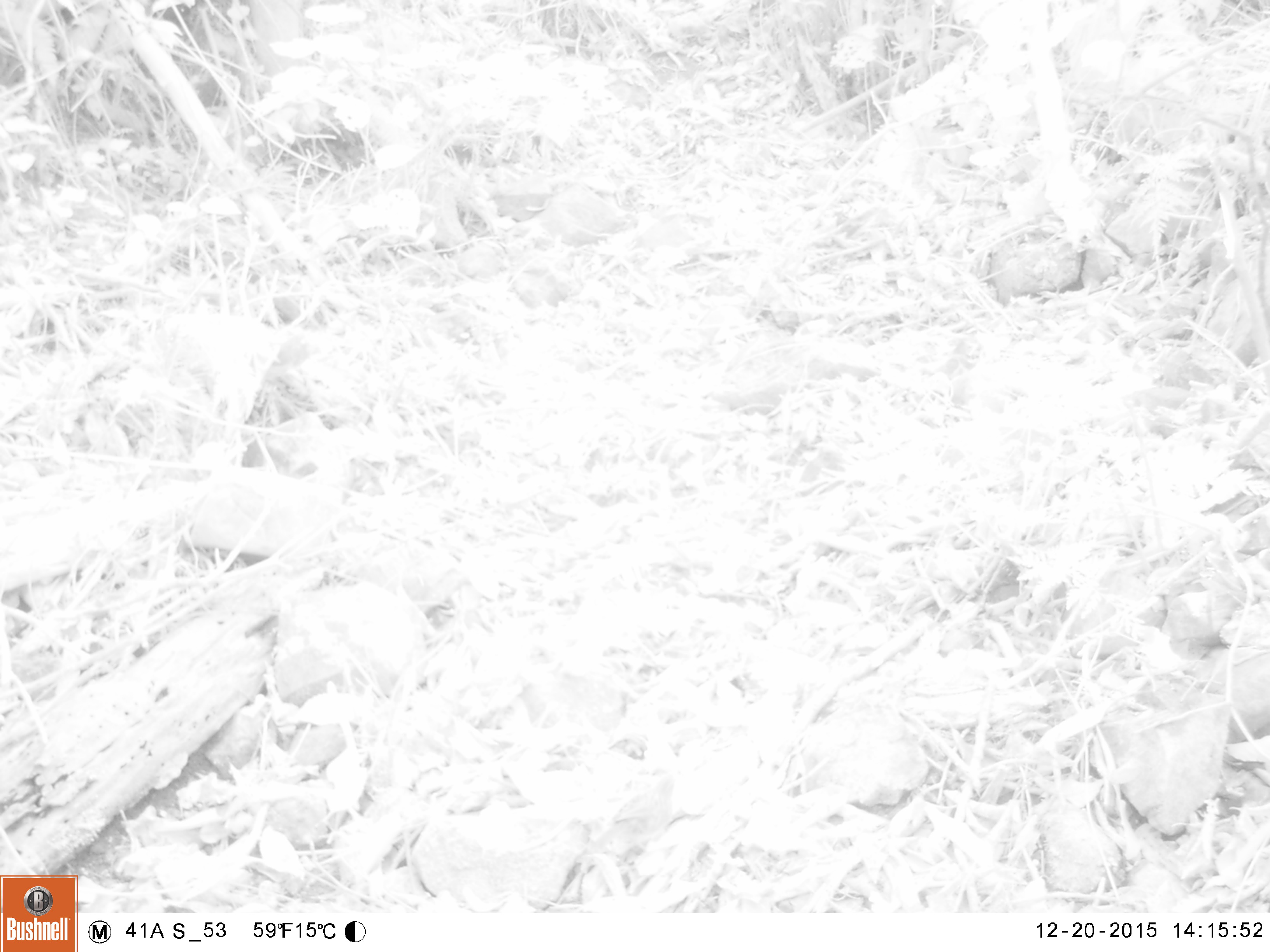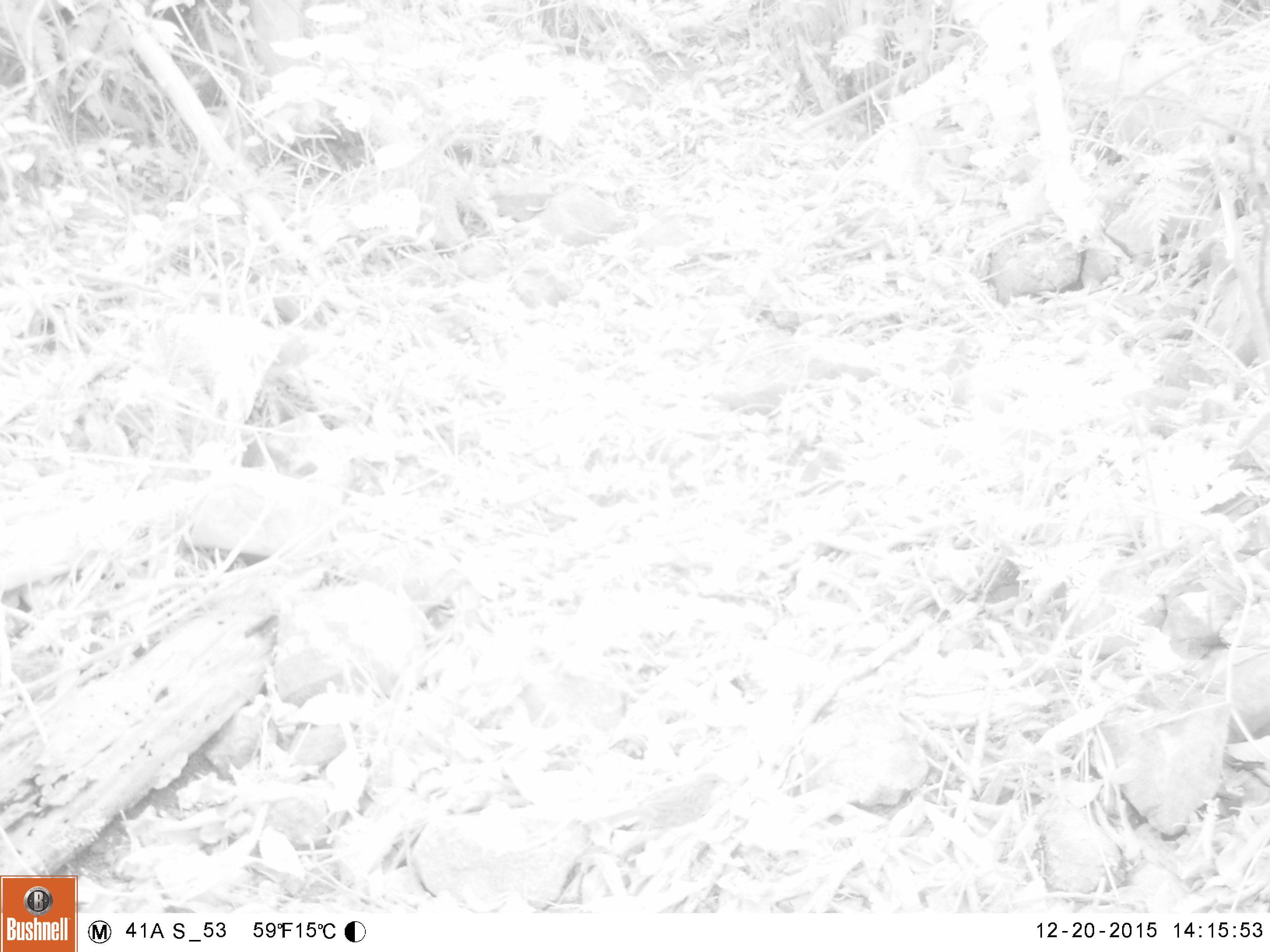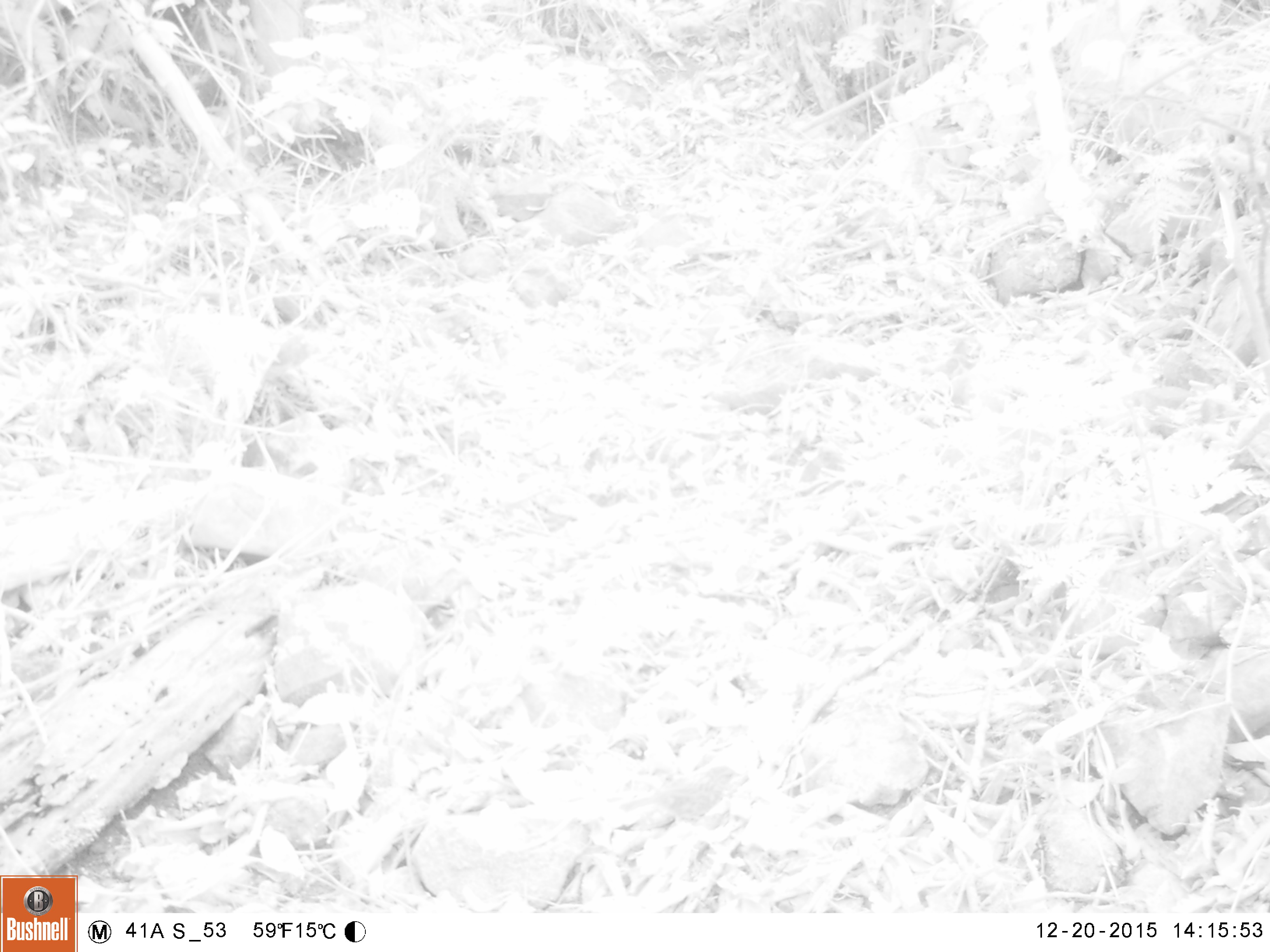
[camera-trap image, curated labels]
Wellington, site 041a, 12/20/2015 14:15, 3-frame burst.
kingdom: Animalia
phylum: Chordata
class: Aves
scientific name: Aves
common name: bird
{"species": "bird (Aves)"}